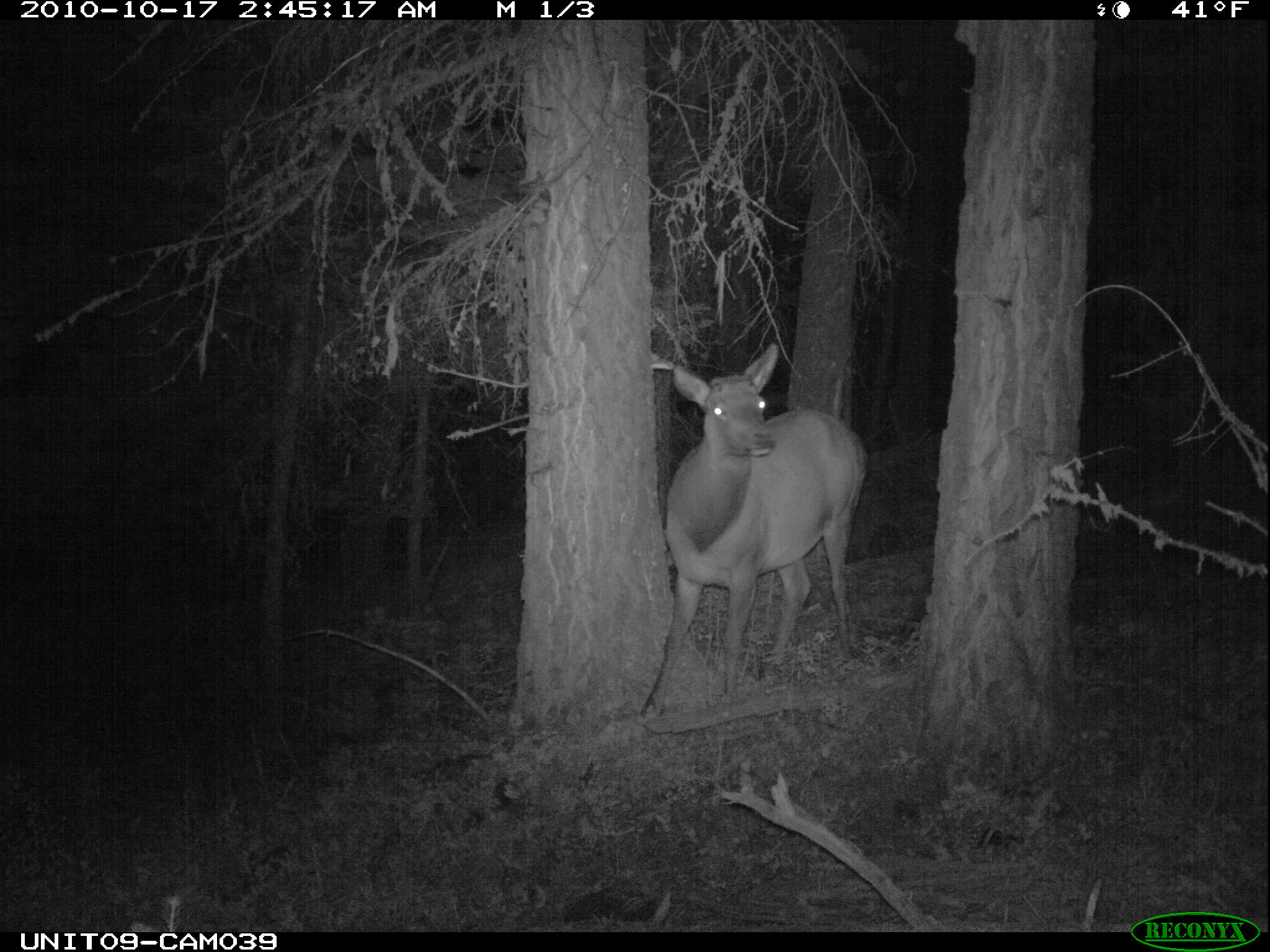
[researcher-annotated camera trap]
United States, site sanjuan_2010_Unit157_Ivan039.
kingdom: Animalia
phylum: Chordata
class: Mammalia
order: Artiodactyla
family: Cervidae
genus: Cervus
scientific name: Cervus elaphus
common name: red deer